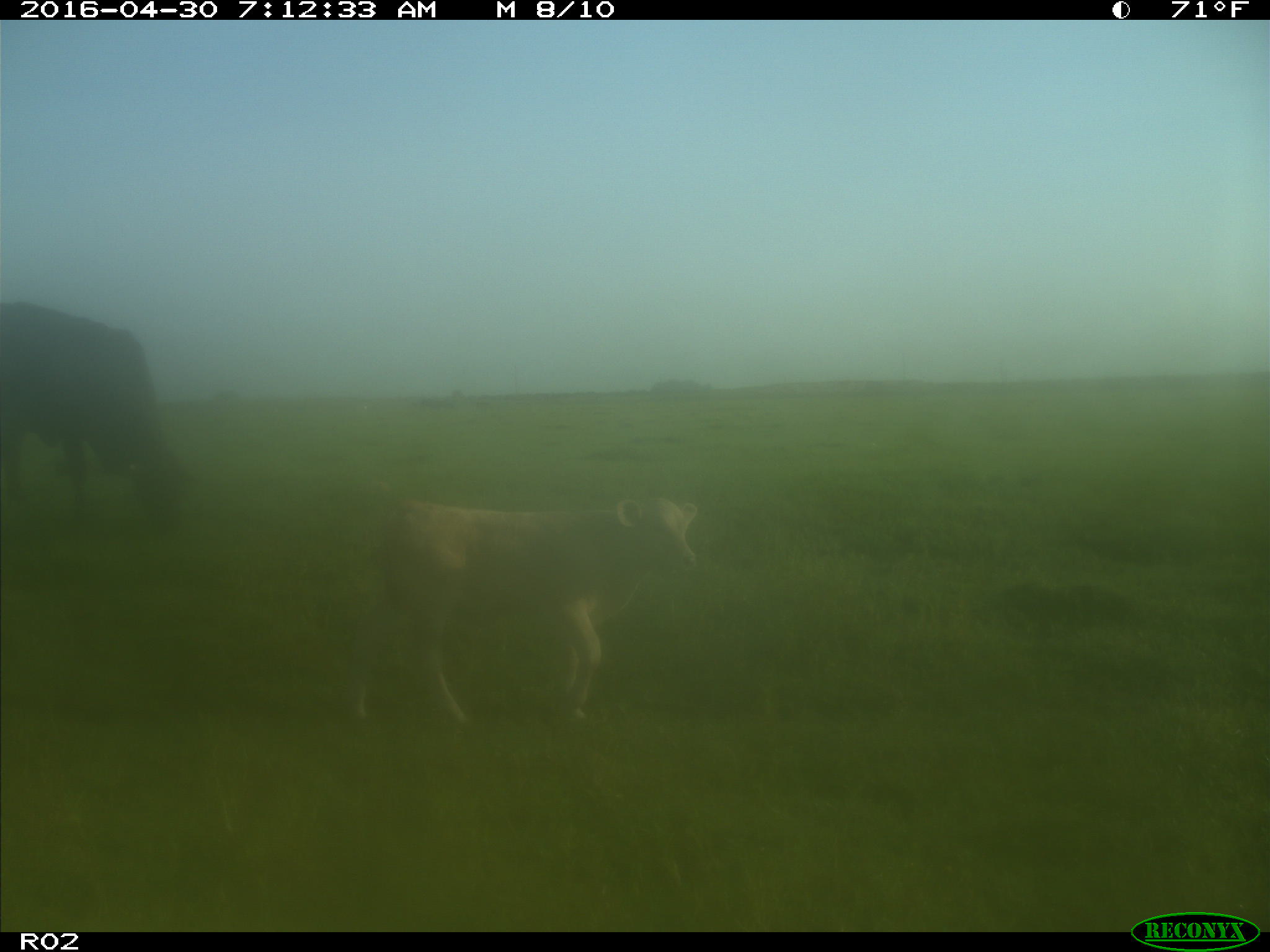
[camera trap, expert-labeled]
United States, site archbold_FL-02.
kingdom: Animalia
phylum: Chordata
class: Mammalia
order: Artiodactyla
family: Bovidae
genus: Bos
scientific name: Bos taurus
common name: domestic cow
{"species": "Bos taurus (domestic cow)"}